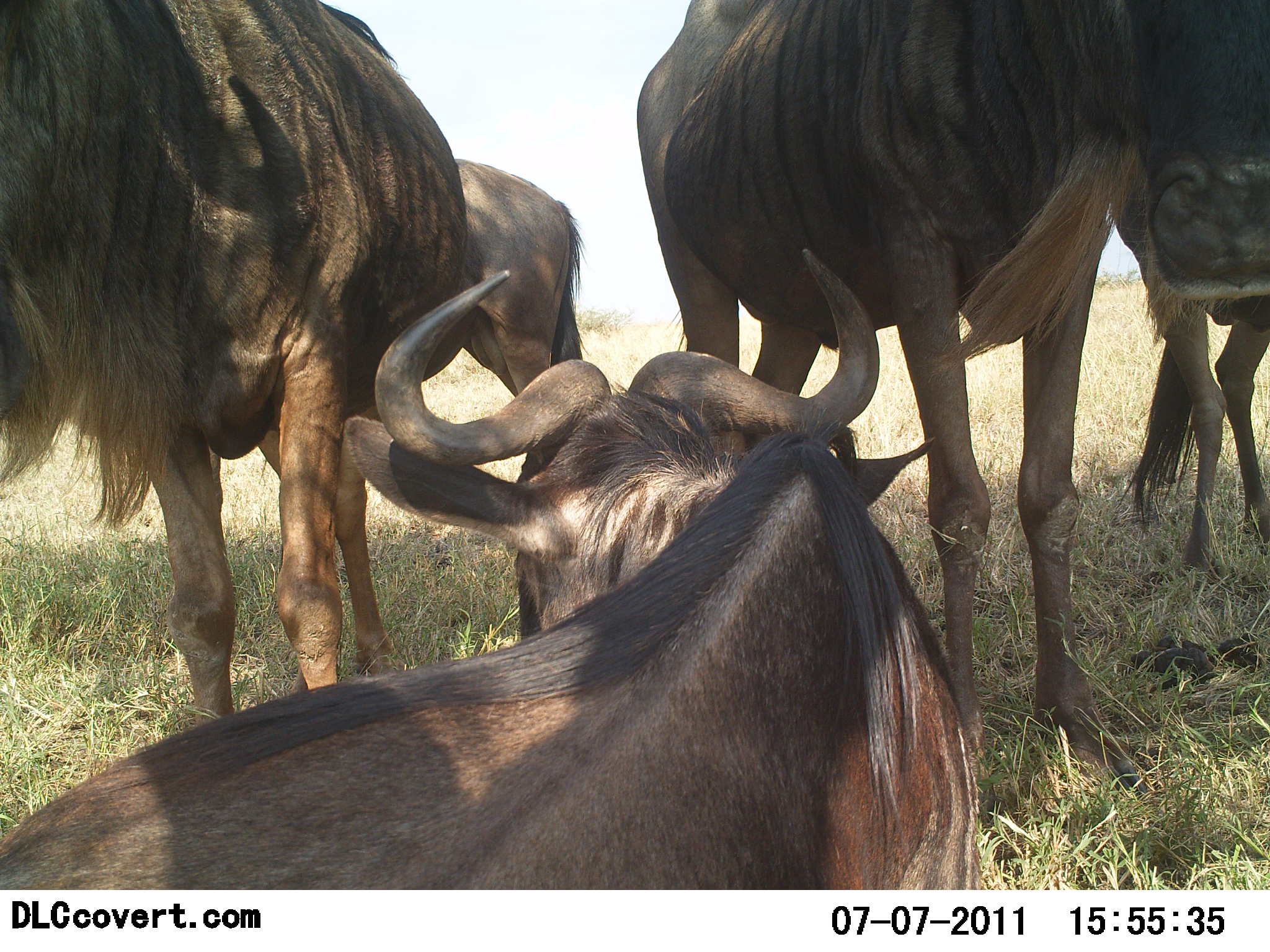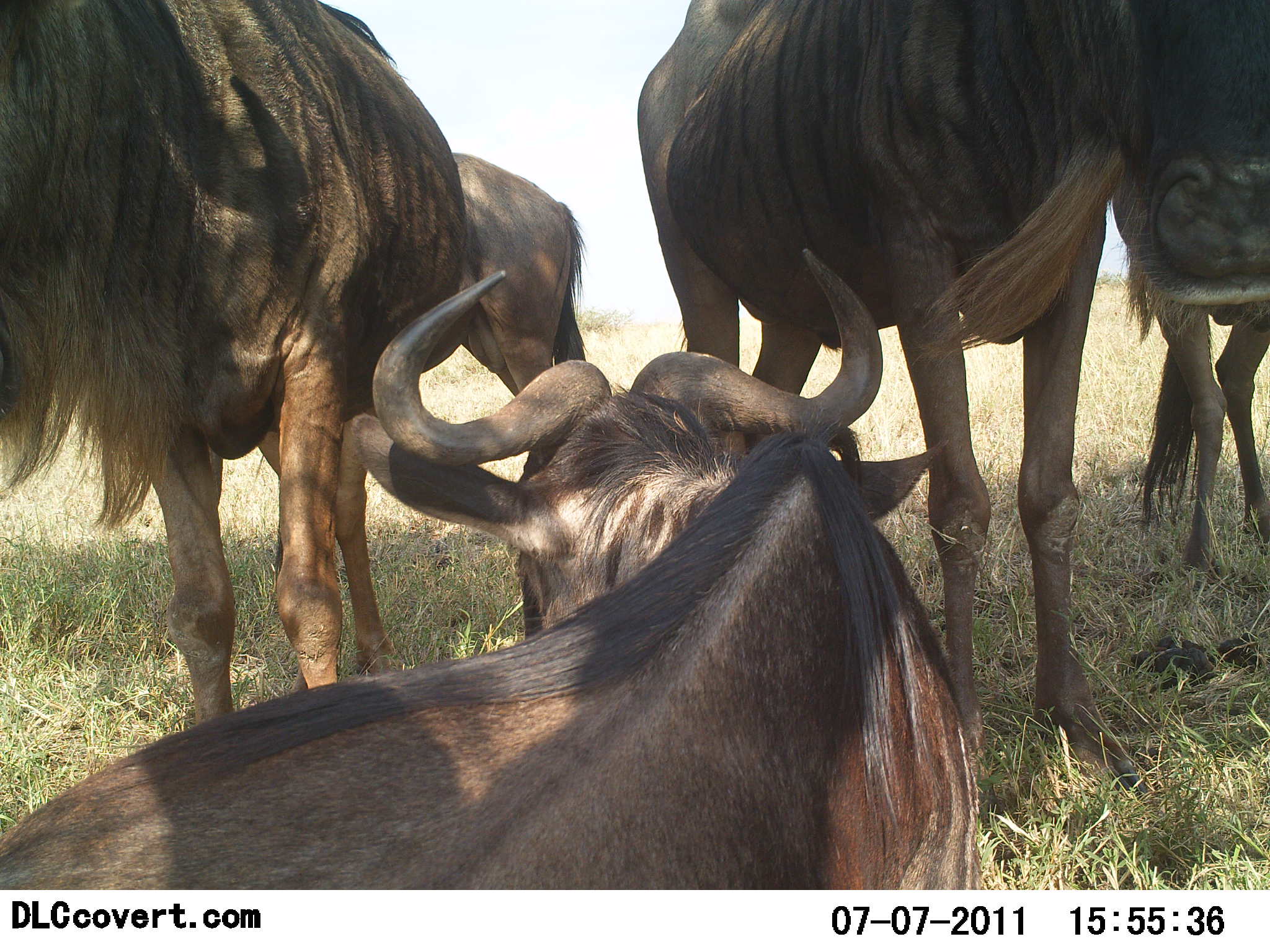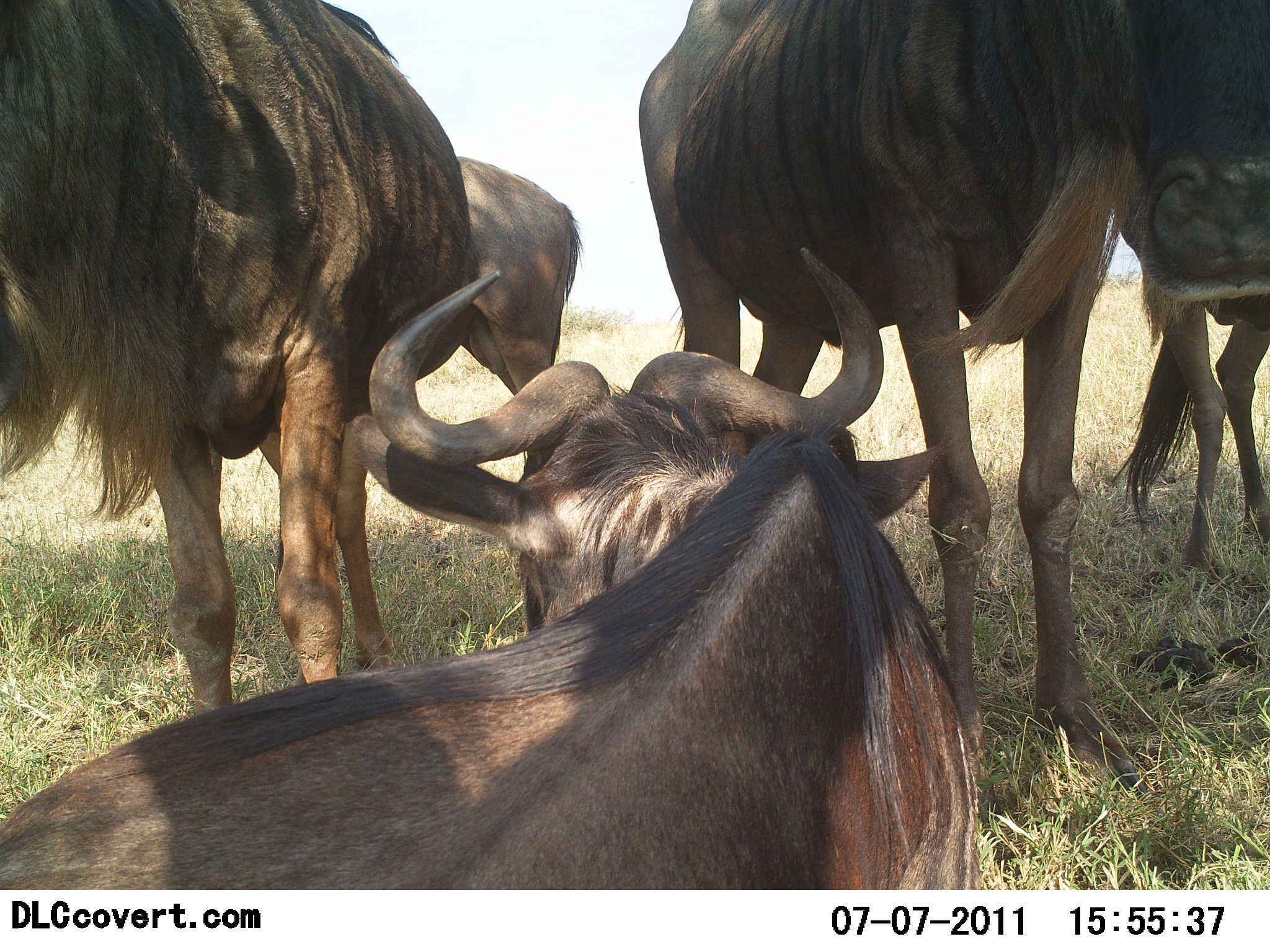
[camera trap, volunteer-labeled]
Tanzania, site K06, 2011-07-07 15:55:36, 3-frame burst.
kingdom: Animalia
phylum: Chordata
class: Mammalia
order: Artiodactyla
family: Bovidae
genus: Connochaetes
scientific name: Connochaetes taurinus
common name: blue wildebeest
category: wildebeest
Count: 5.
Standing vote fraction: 64%.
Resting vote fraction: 93%.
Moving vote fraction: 0%.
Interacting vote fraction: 0%.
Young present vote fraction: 7%.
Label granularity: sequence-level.